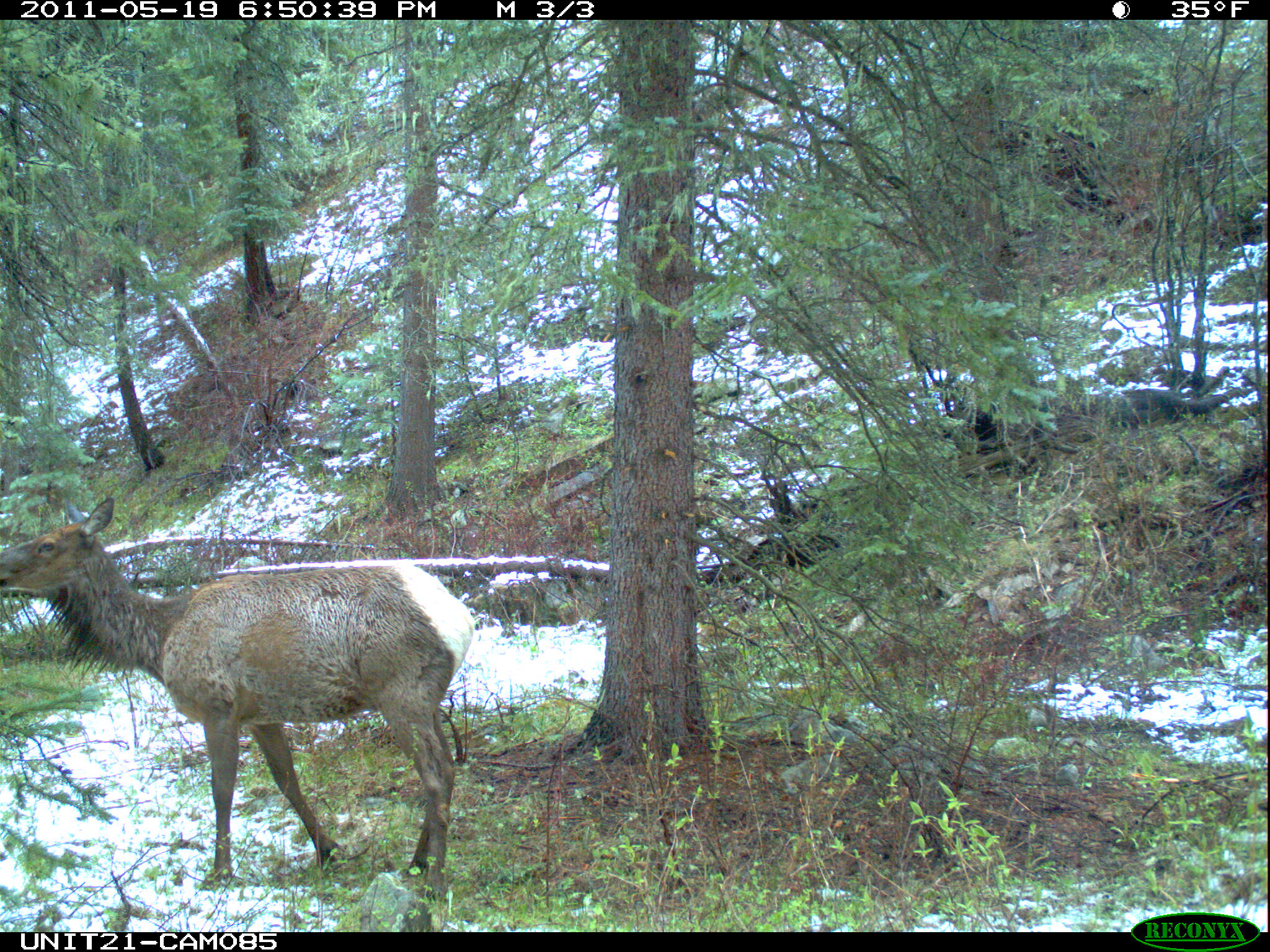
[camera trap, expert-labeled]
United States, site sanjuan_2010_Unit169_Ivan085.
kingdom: Animalia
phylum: Chordata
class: Mammalia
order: Artiodactyla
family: Cervidae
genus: Cervus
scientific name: Cervus elaphus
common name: red deer